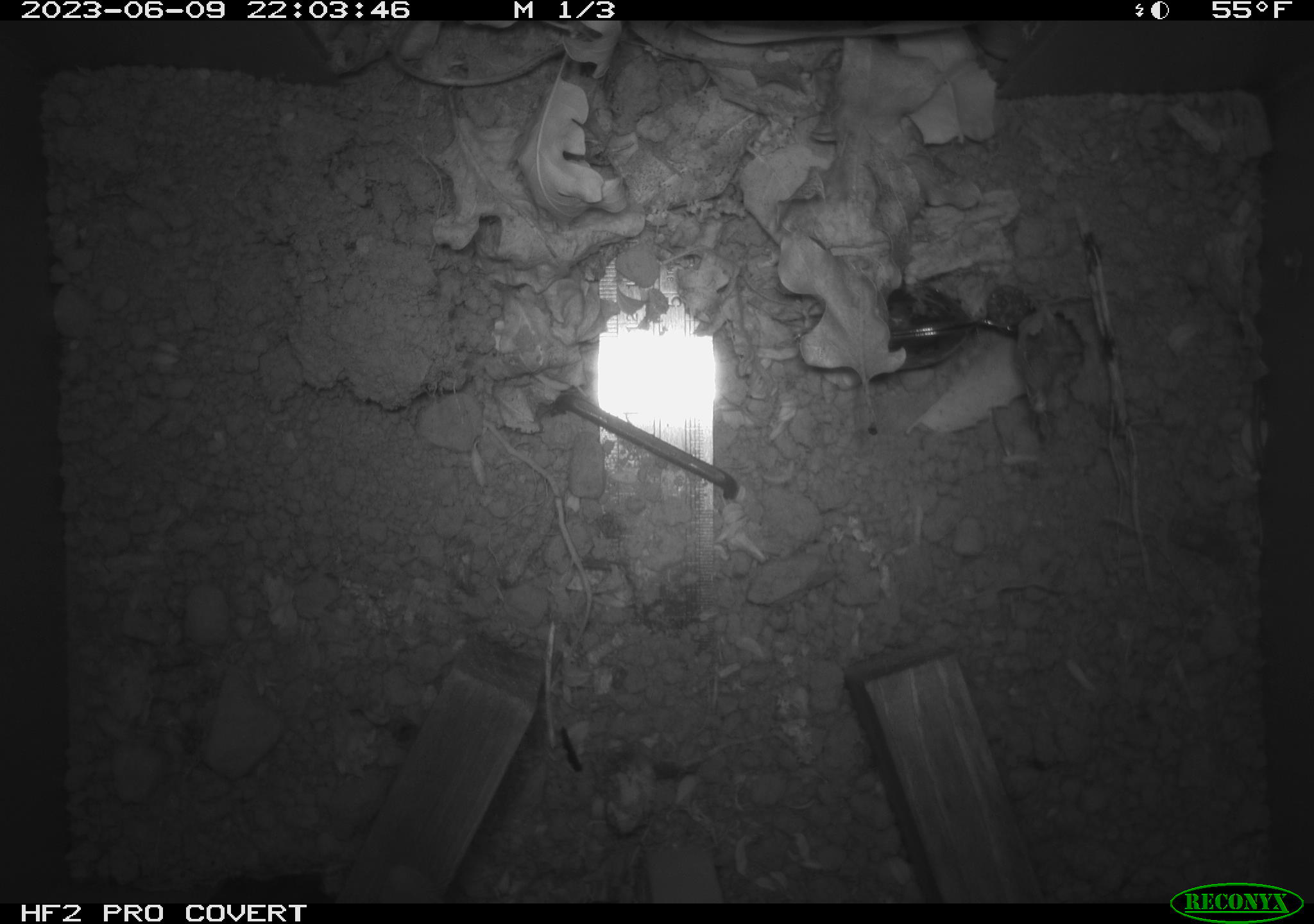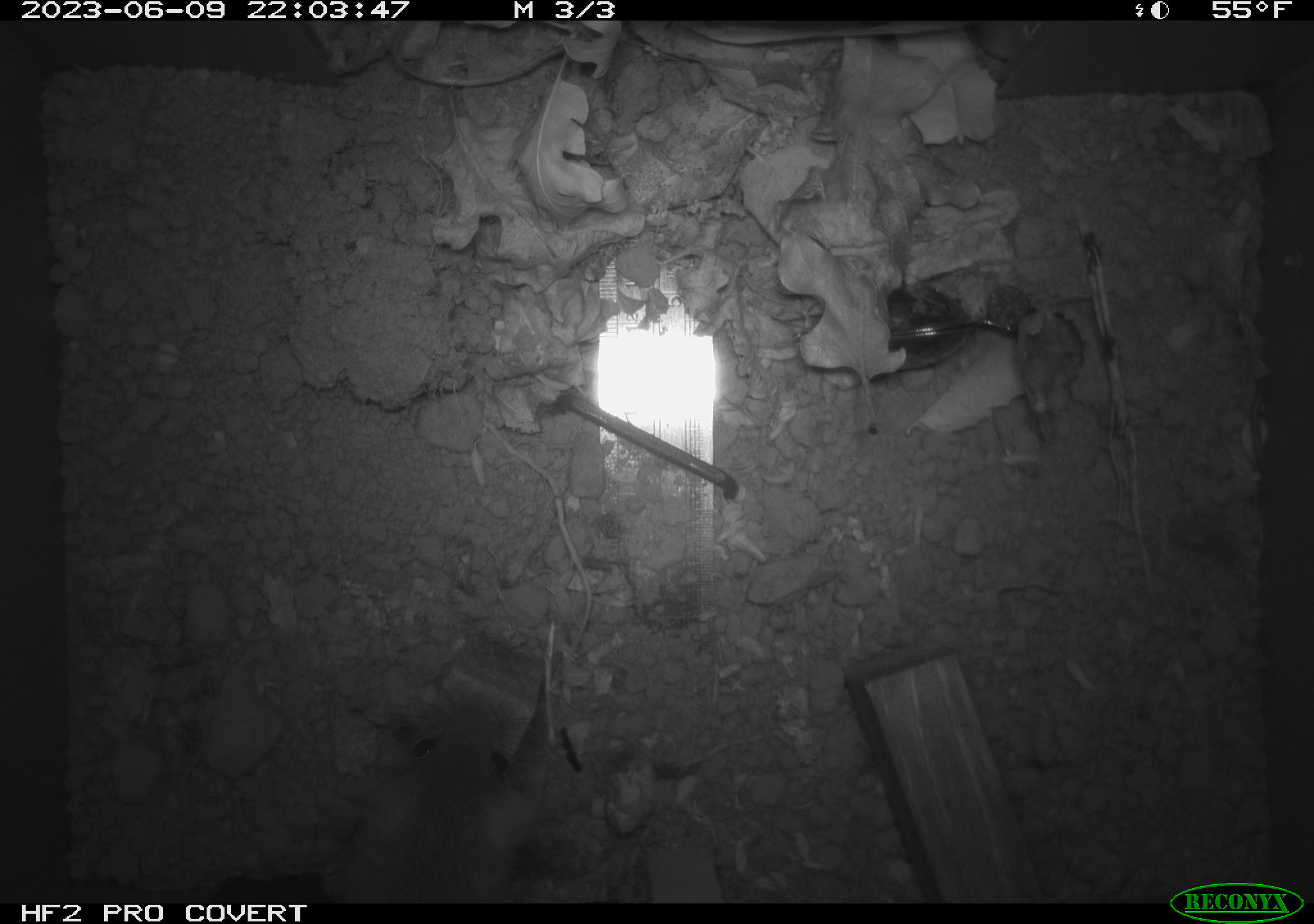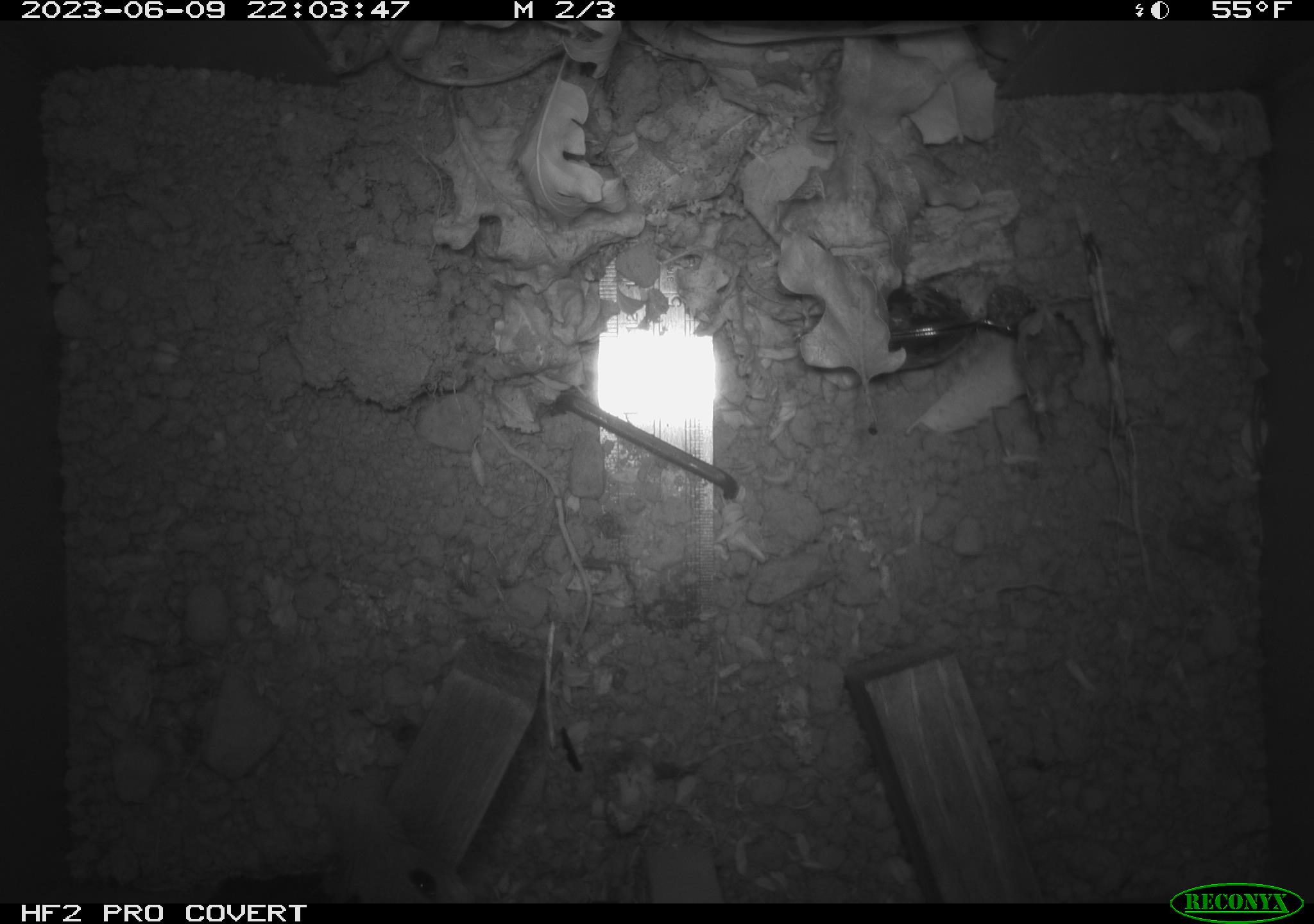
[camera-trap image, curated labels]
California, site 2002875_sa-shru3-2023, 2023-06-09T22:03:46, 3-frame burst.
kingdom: Animalia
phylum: Chordata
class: Mammalia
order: Rodentia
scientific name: Rodentia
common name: mouse species